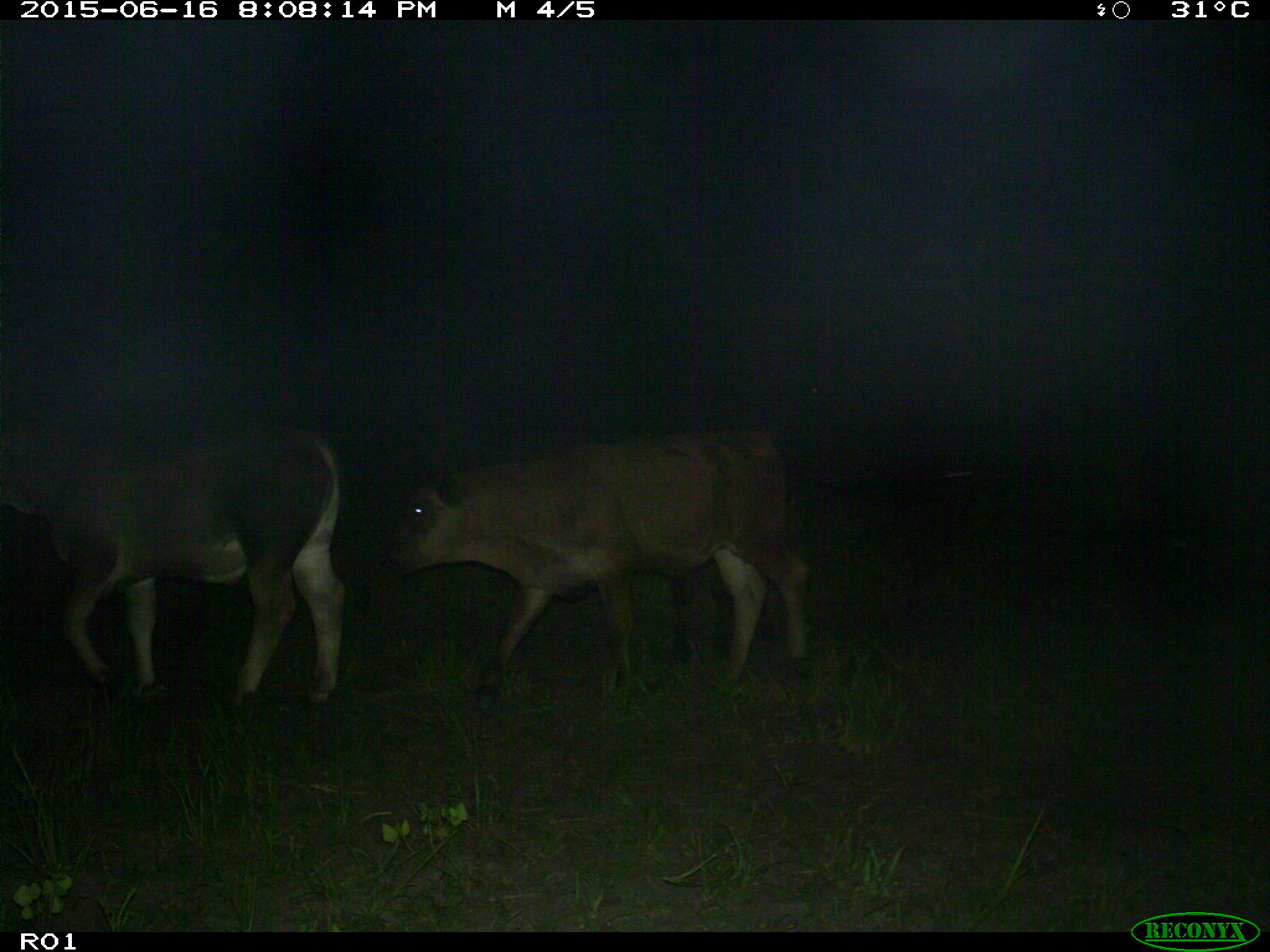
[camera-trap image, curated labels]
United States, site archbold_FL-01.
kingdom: Animalia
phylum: Chordata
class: Mammalia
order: Artiodactyla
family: Bovidae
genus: Bos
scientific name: Bos taurus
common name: domestic cow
Bos taurus (domestic cow).